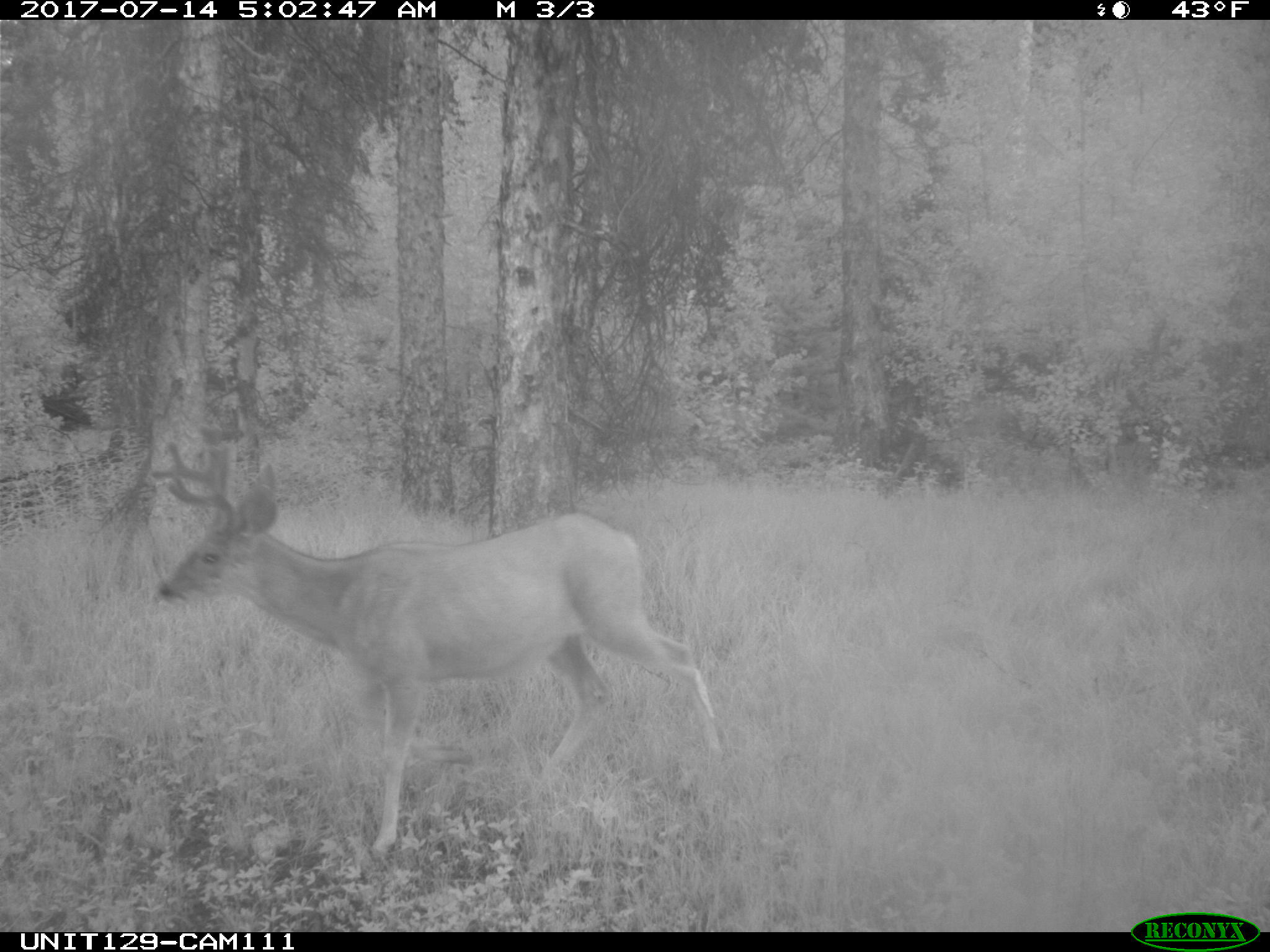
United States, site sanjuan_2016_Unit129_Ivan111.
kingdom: Animalia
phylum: Chordata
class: Mammalia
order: Artiodactyla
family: Cervidae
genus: Odocoileus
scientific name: Odocoileus hemionus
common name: mule deer